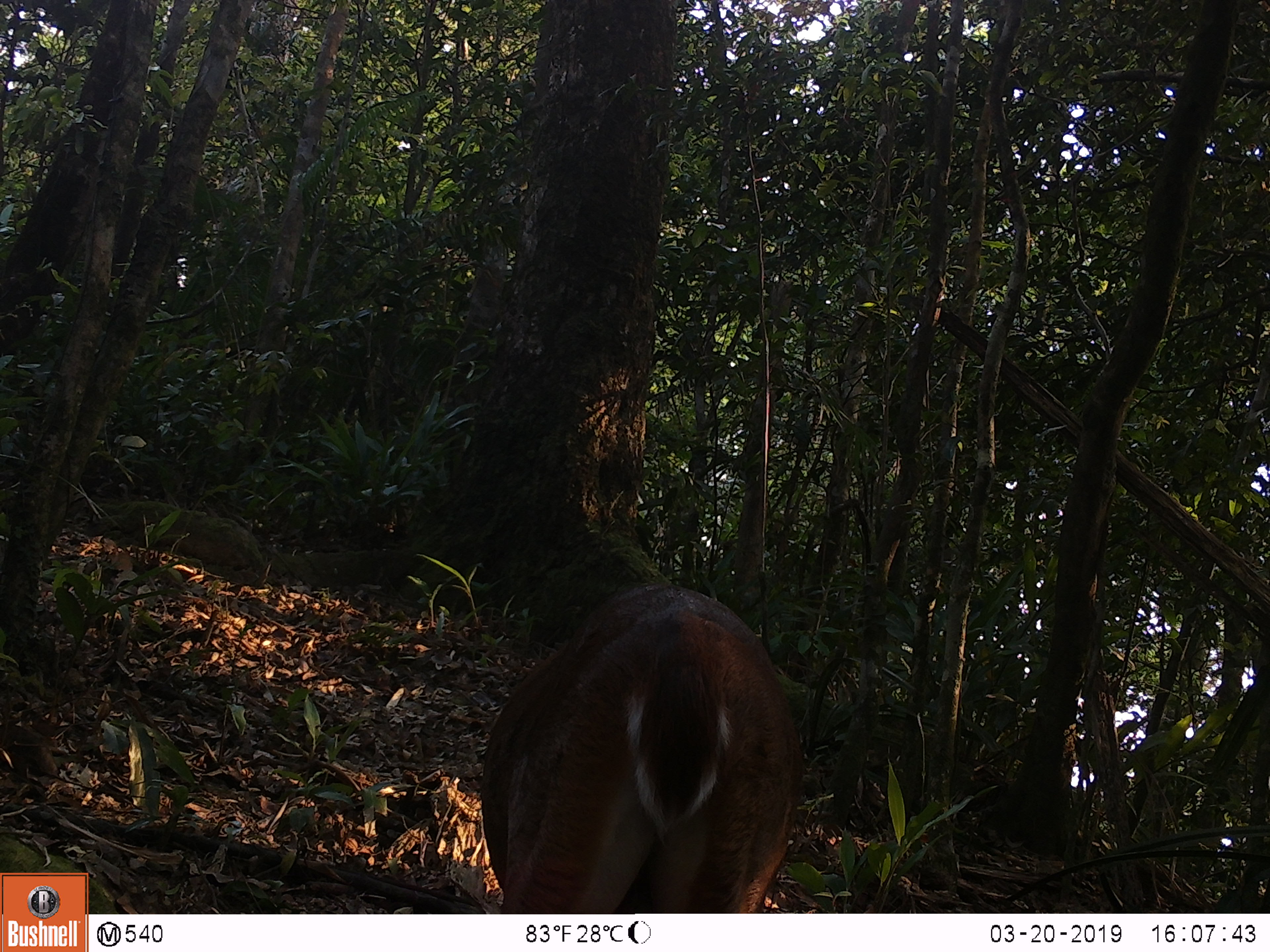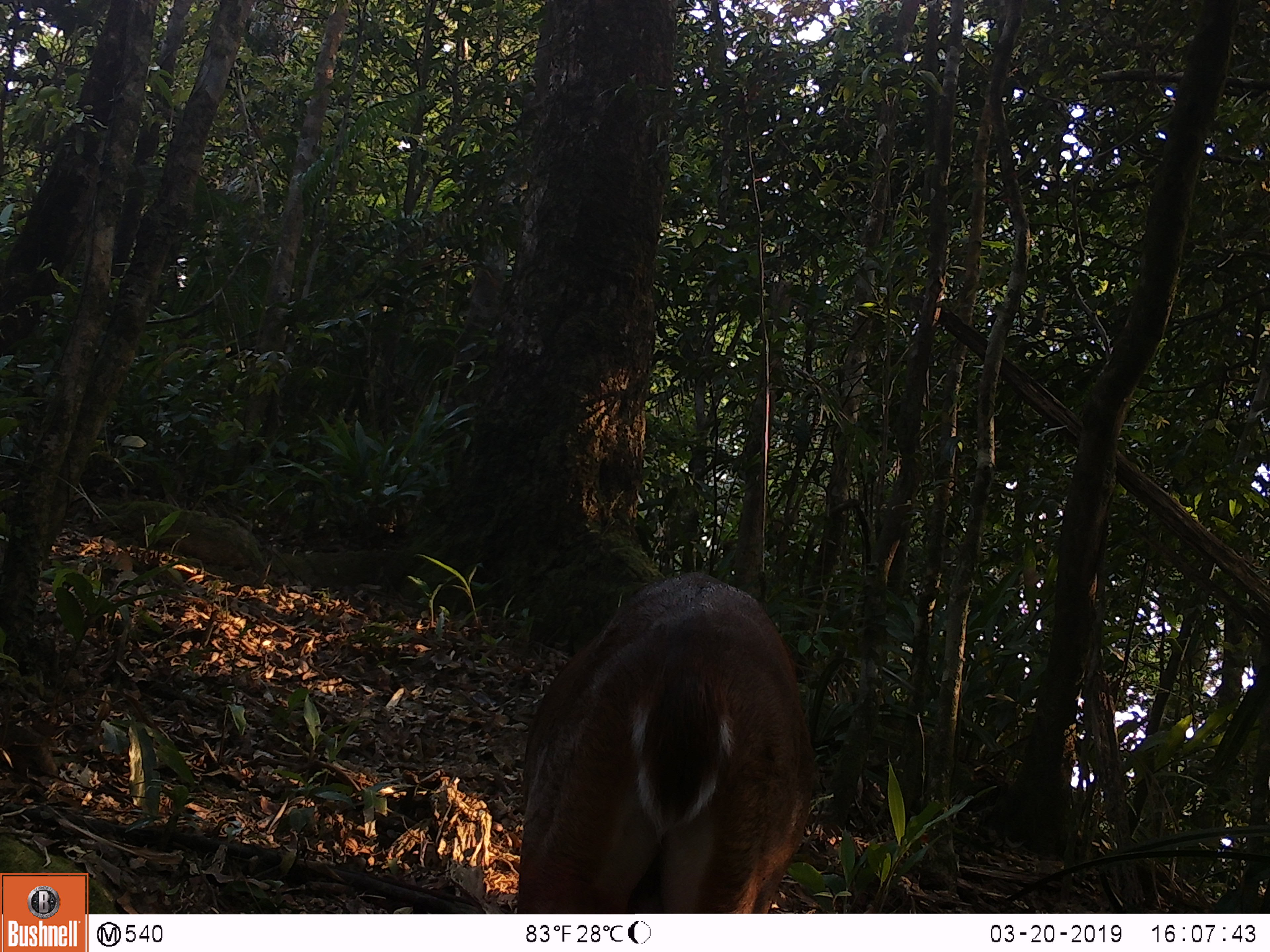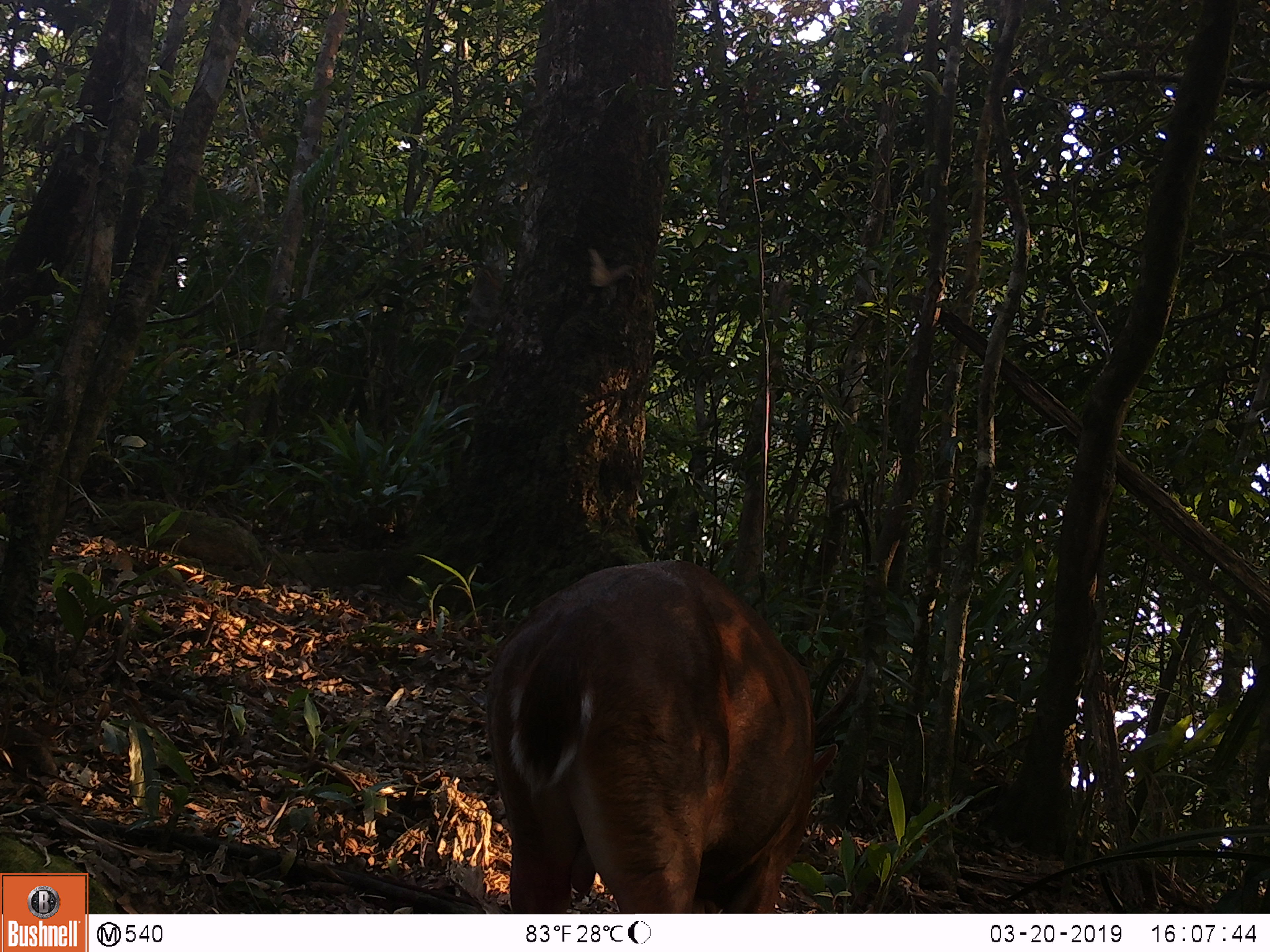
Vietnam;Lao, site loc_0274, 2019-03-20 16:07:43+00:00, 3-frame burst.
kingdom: Animalia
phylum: Chordata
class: Mammalia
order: Artiodactyla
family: Cervidae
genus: Muntiacus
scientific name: Muntiacus vuquangensis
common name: large-antlered muntjac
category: large antlered muntjac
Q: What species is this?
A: Large antlered muntjac (large-antlered muntjac) (Muntiacus vuquangensis).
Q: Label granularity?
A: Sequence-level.